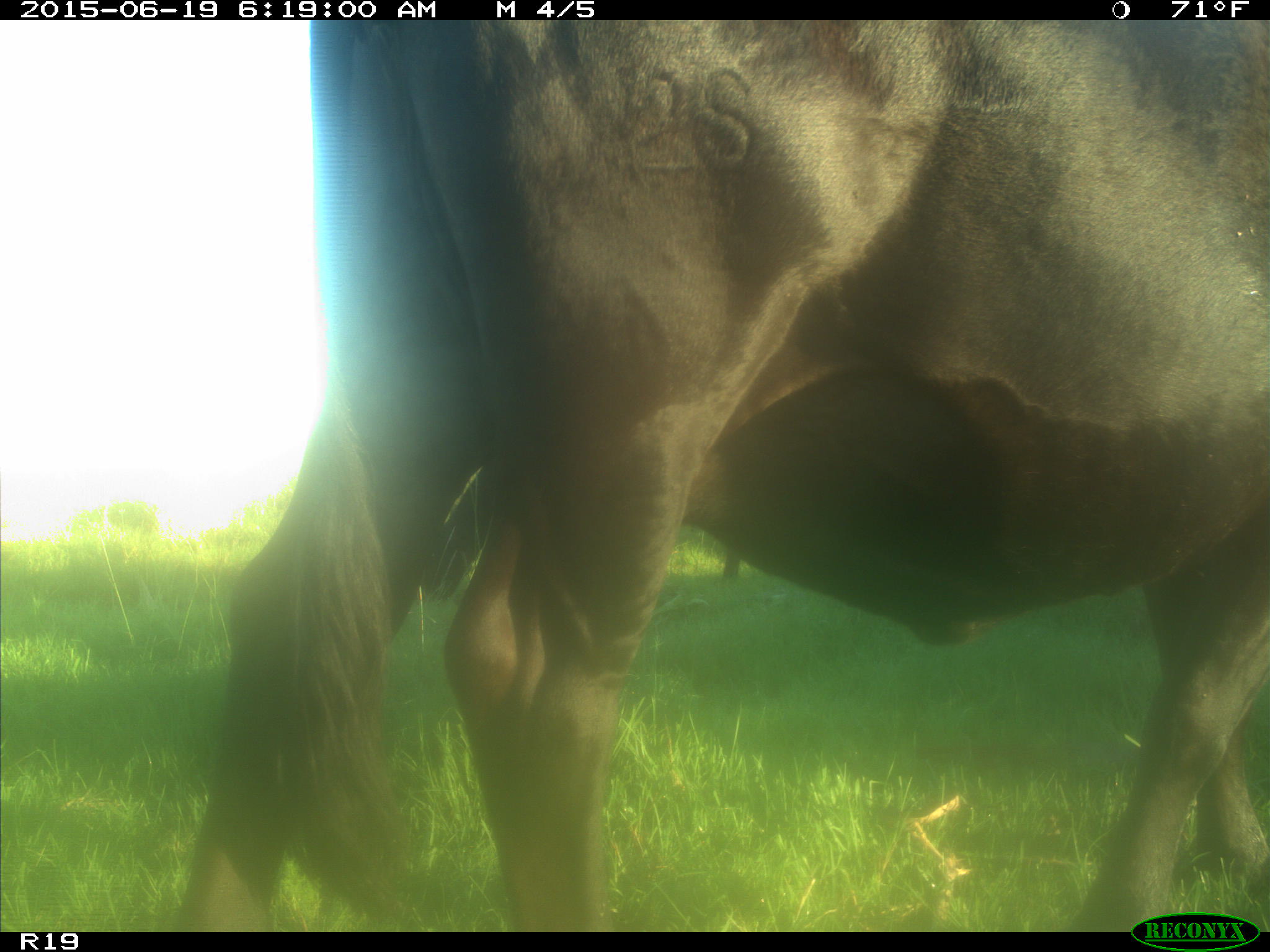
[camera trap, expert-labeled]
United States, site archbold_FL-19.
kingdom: Animalia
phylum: Chordata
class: Mammalia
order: Artiodactyla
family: Bovidae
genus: Bos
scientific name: Bos taurus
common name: domestic cow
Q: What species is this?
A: Bos taurus (domestic cow).